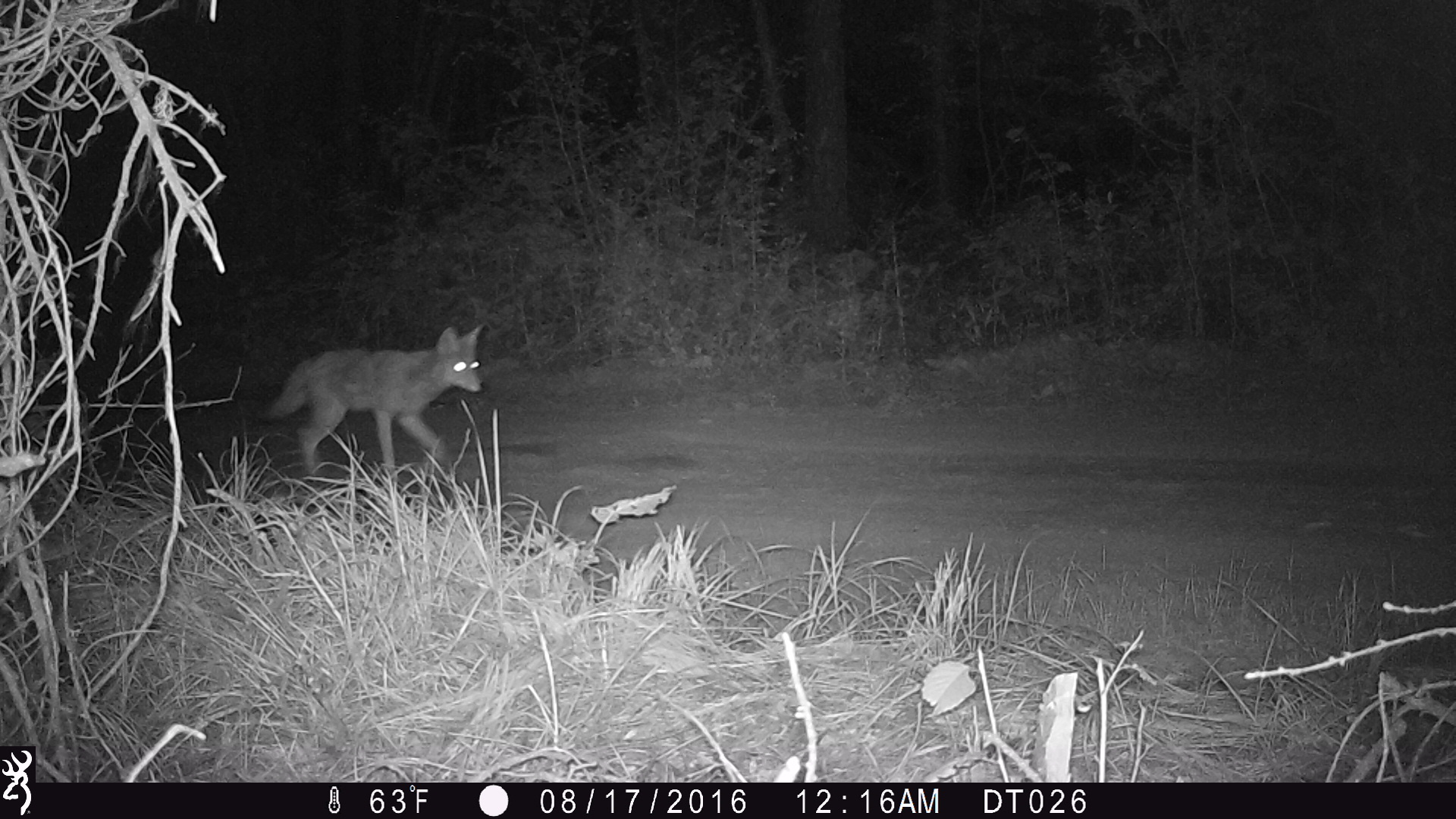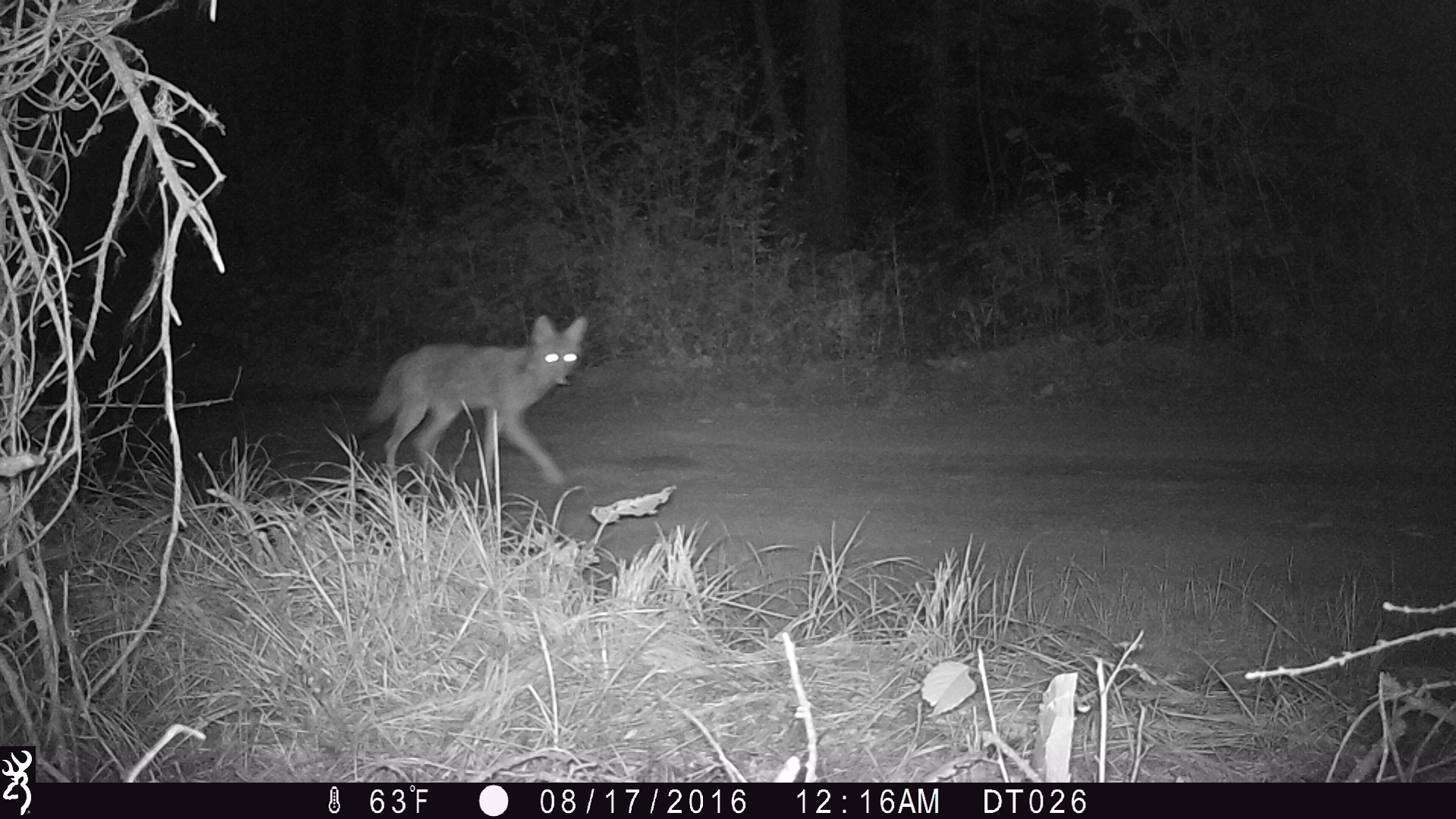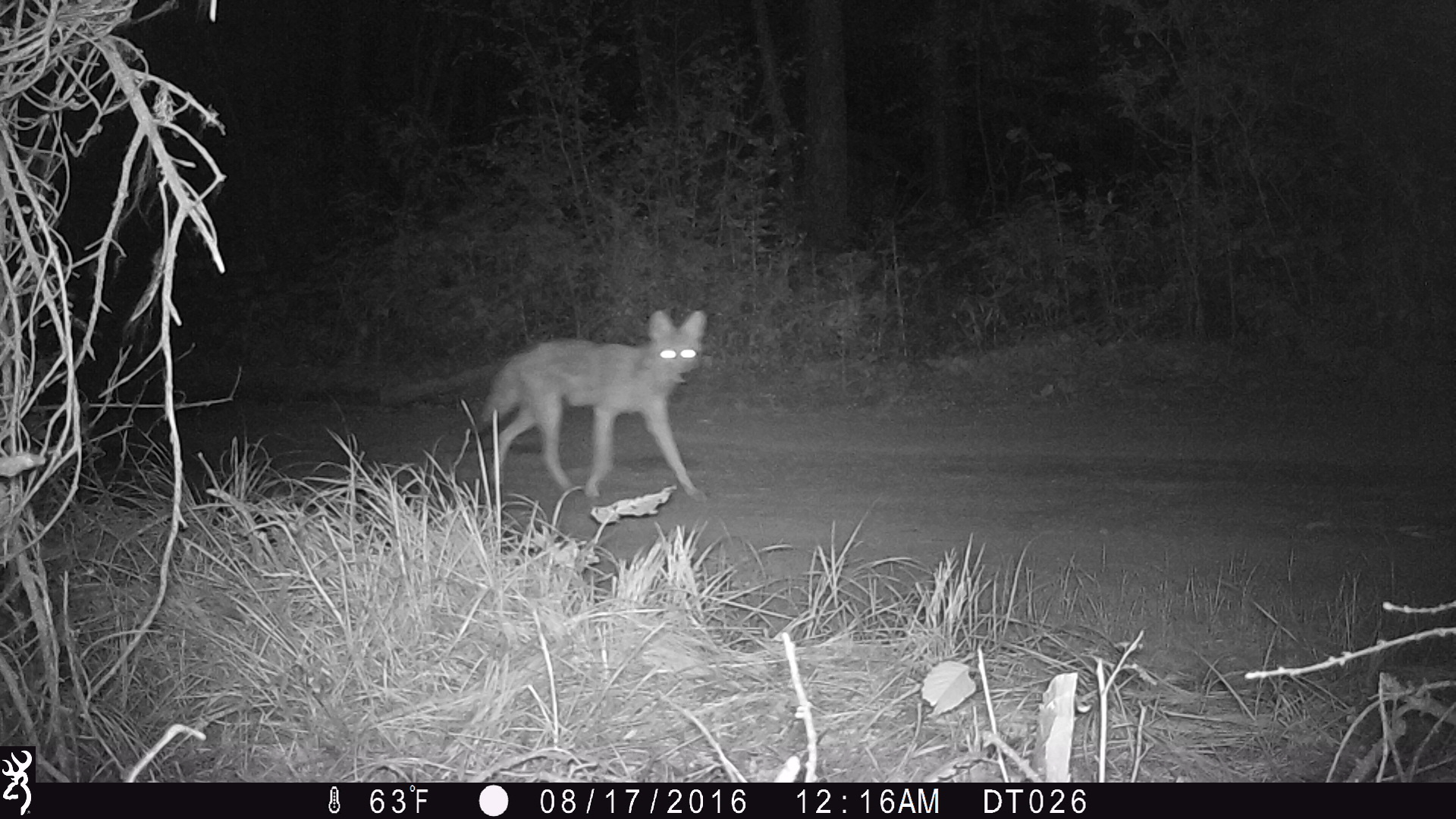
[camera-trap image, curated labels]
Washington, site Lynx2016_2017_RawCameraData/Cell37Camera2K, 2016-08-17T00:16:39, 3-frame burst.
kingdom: Animalia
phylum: Chordata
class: Mammalia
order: Carnivora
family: Canidae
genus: Canis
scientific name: Canis latrans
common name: coyote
Canis latrans (coyote). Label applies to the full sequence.